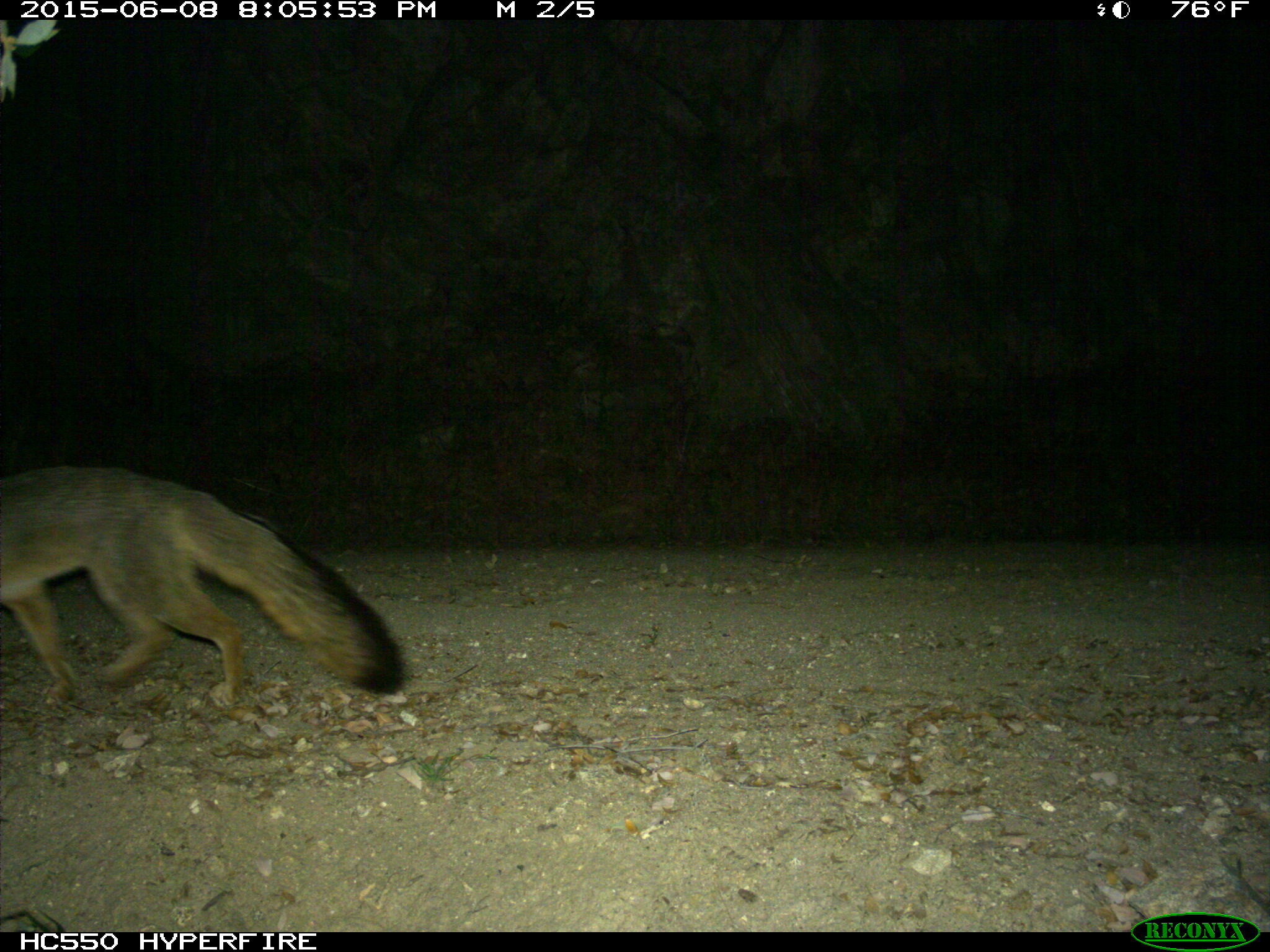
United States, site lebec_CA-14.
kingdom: Animalia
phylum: Chordata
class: Mammalia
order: Carnivora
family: Canidae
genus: Urocyon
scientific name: Urocyon cinereoargenteus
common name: gray fox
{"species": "Urocyon cinereoargenteus (gray fox)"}